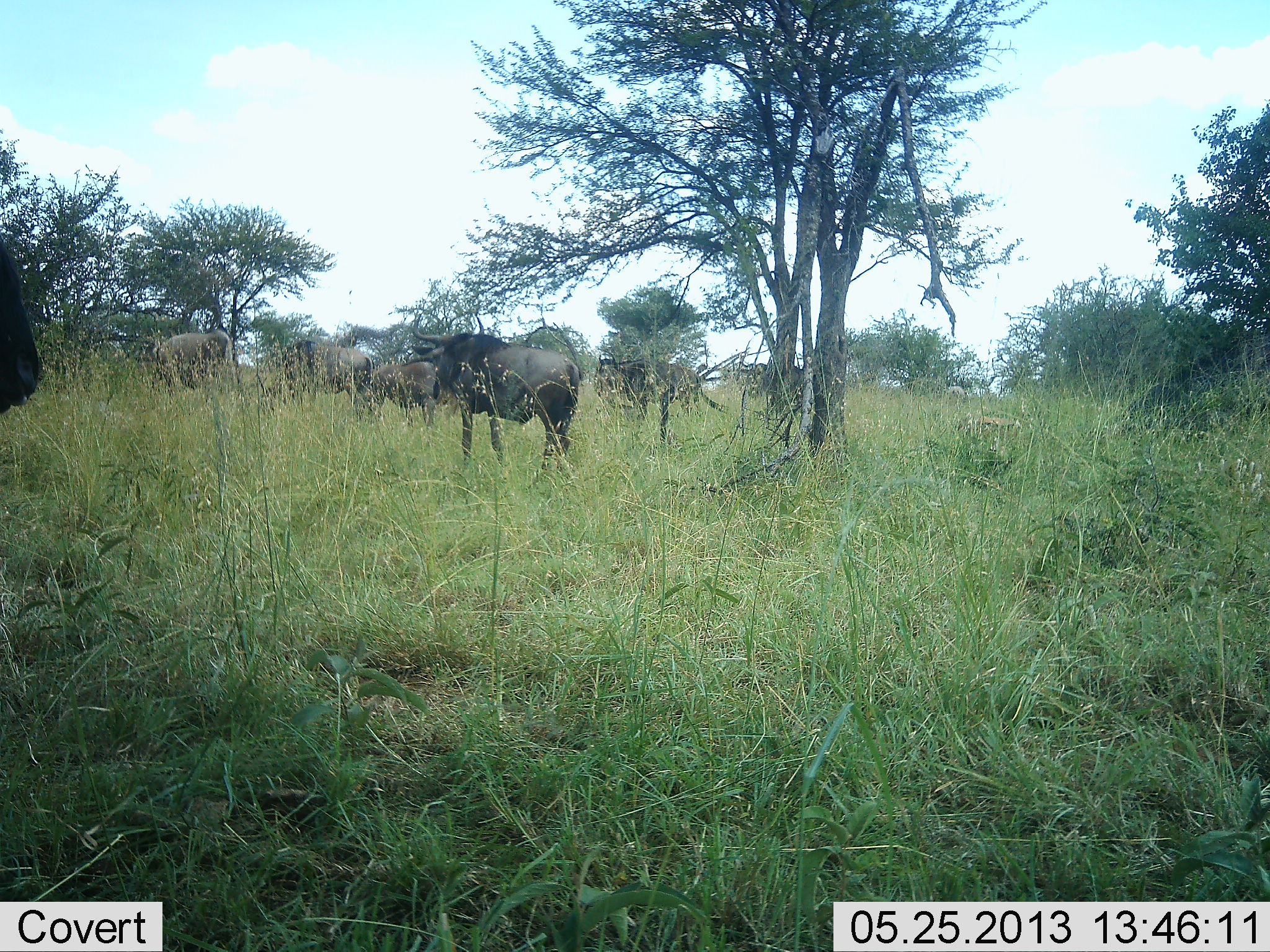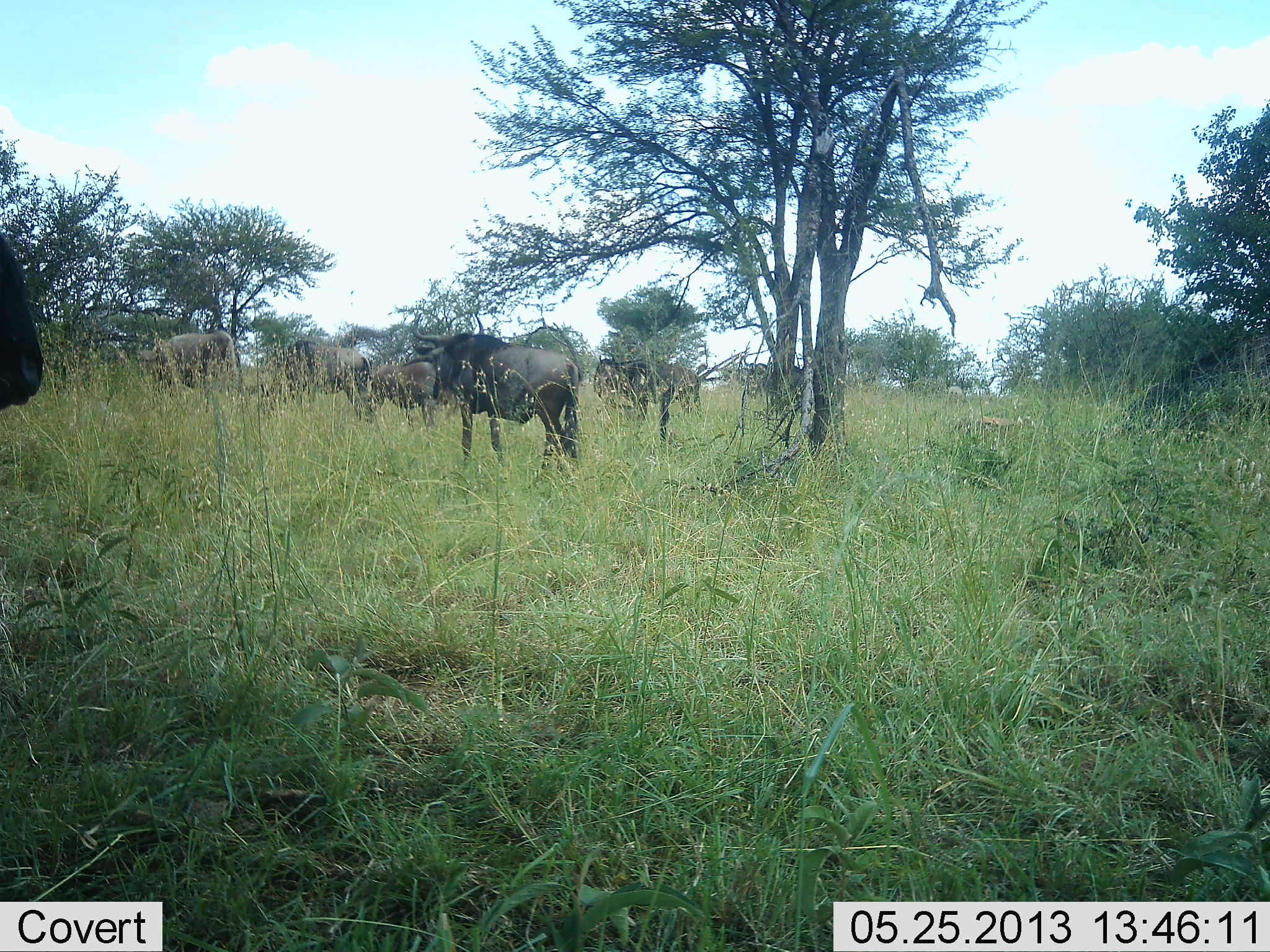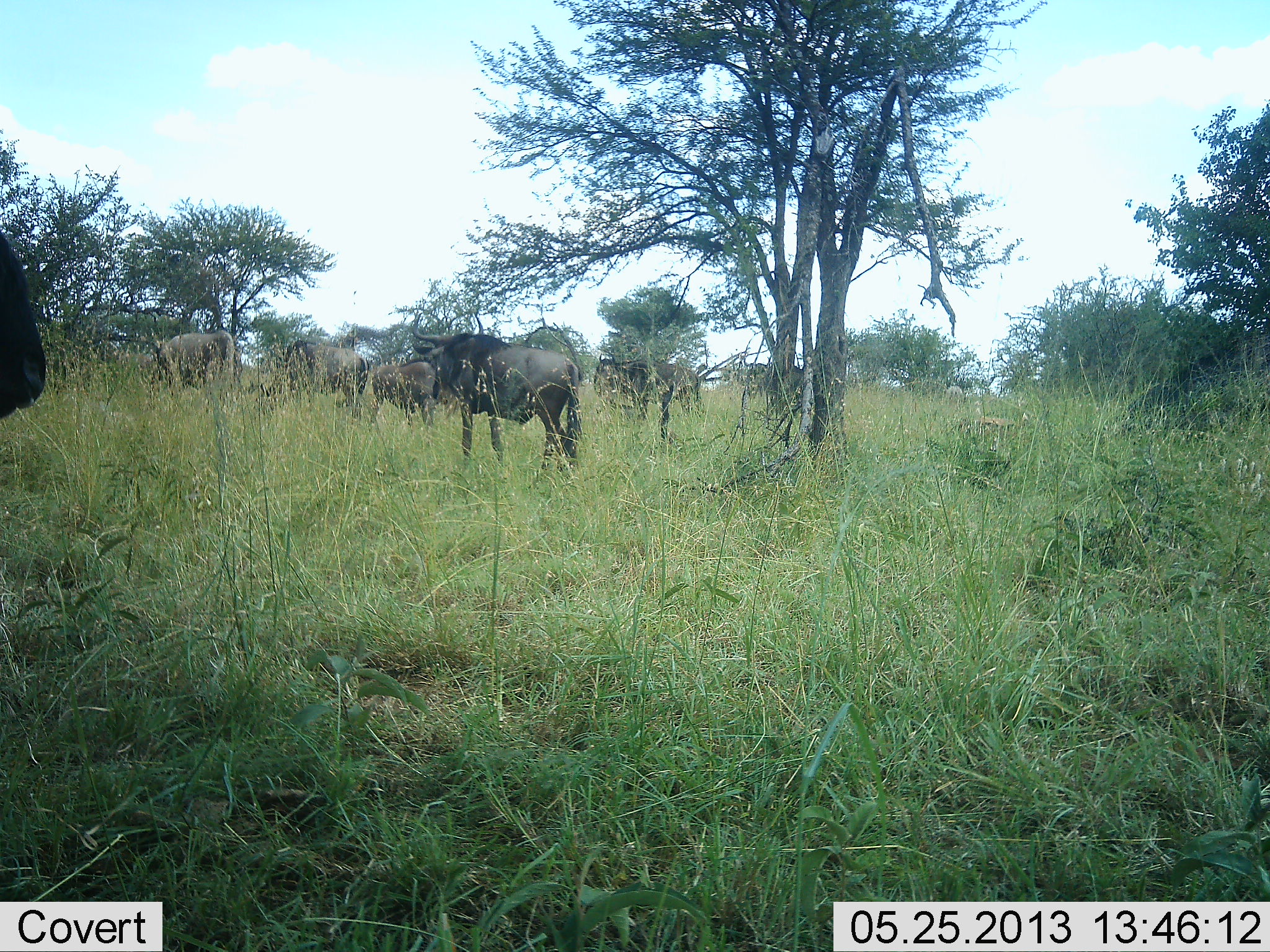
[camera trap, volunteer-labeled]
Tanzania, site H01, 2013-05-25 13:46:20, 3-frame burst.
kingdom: Animalia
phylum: Chordata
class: Mammalia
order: Artiodactyla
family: Bovidae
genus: Connochaetes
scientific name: Connochaetes taurinus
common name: blue wildebeest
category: wildebeest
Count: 7.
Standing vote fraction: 82%.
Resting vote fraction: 0%.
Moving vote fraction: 9%.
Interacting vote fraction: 0%.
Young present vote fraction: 9%.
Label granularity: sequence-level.